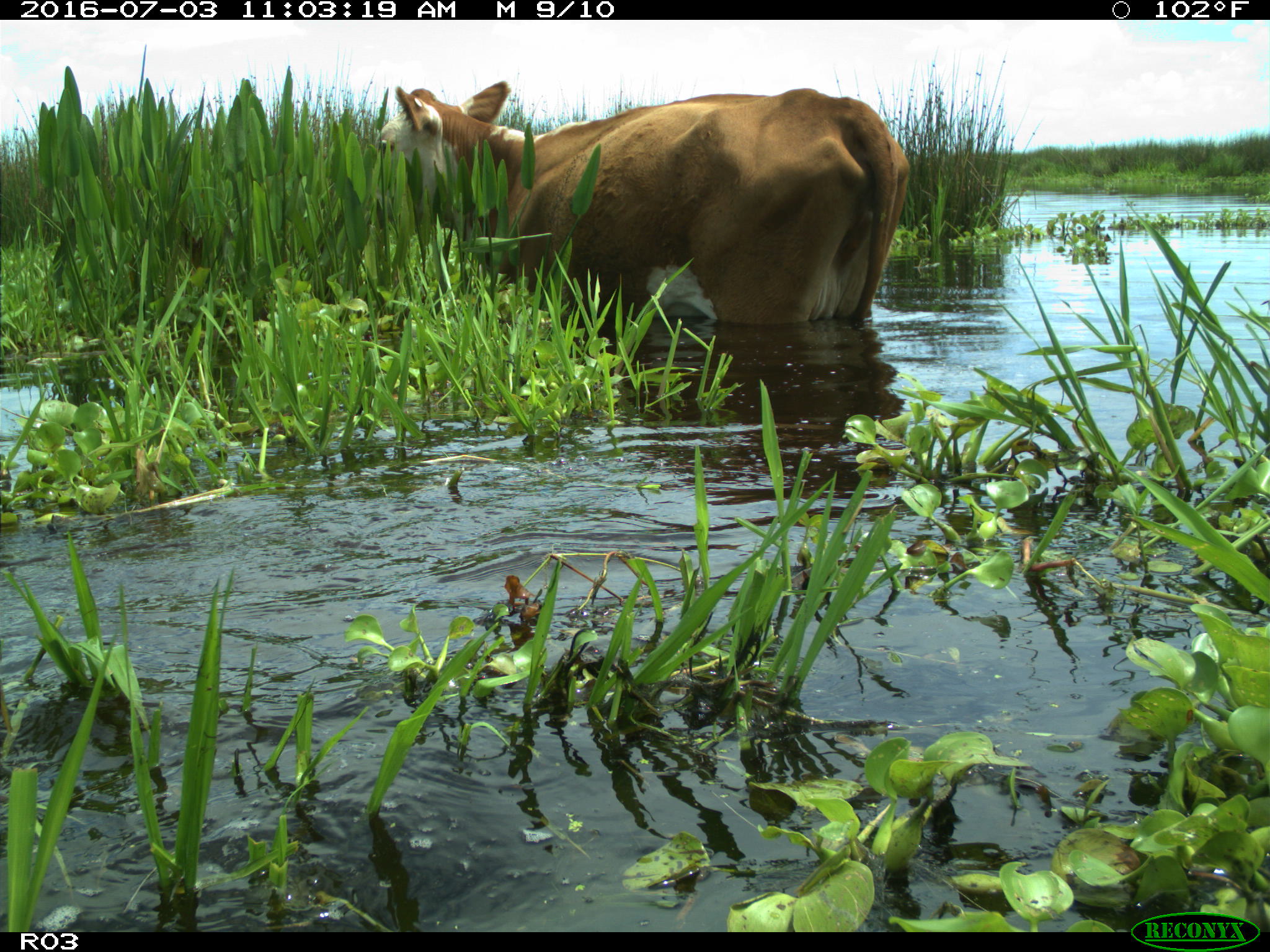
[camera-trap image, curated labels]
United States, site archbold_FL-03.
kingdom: Animalia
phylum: Chordata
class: Mammalia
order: Artiodactyla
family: Bovidae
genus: Bos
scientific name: Bos taurus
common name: domestic cow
Bos taurus (domestic cow).